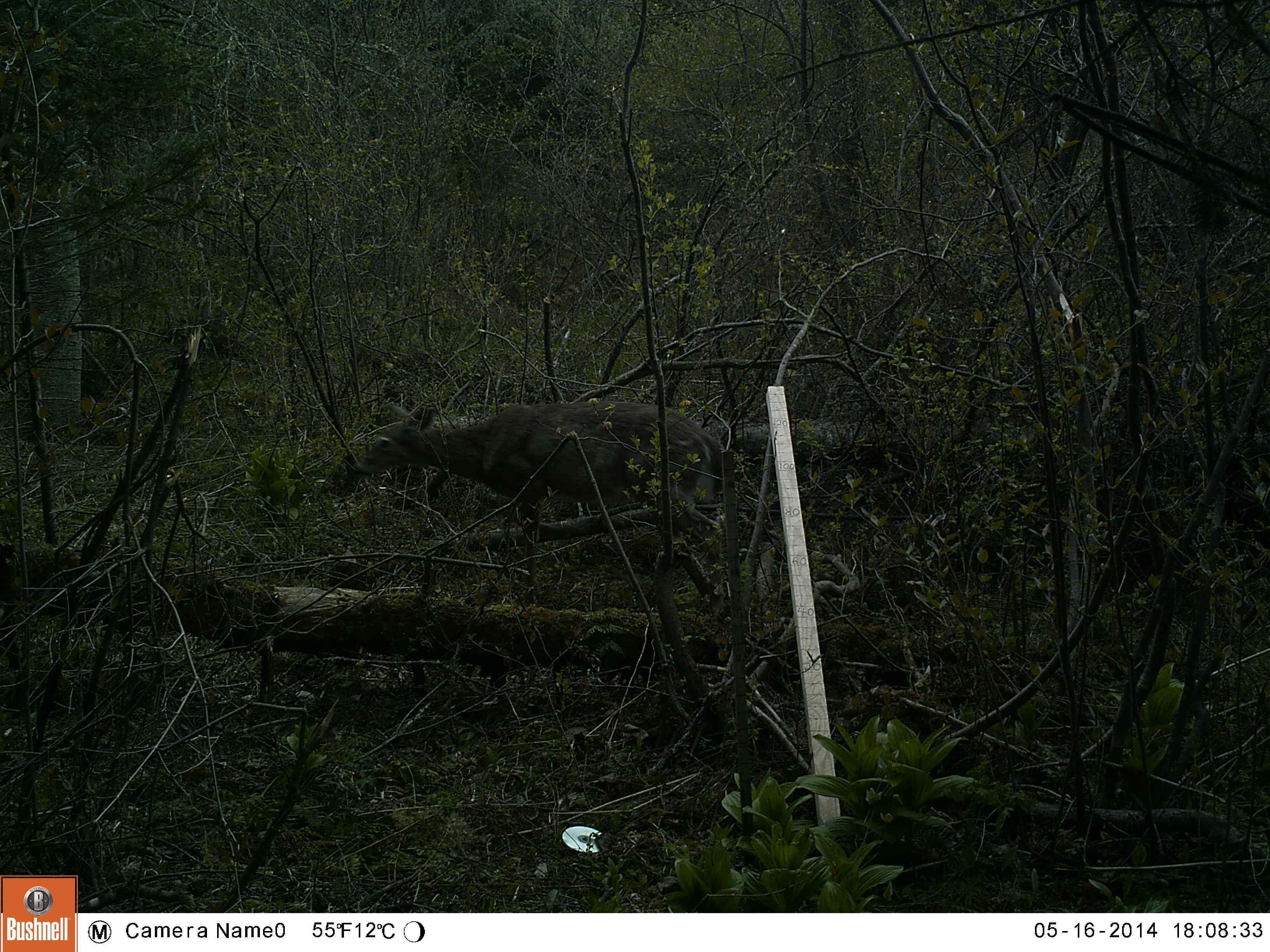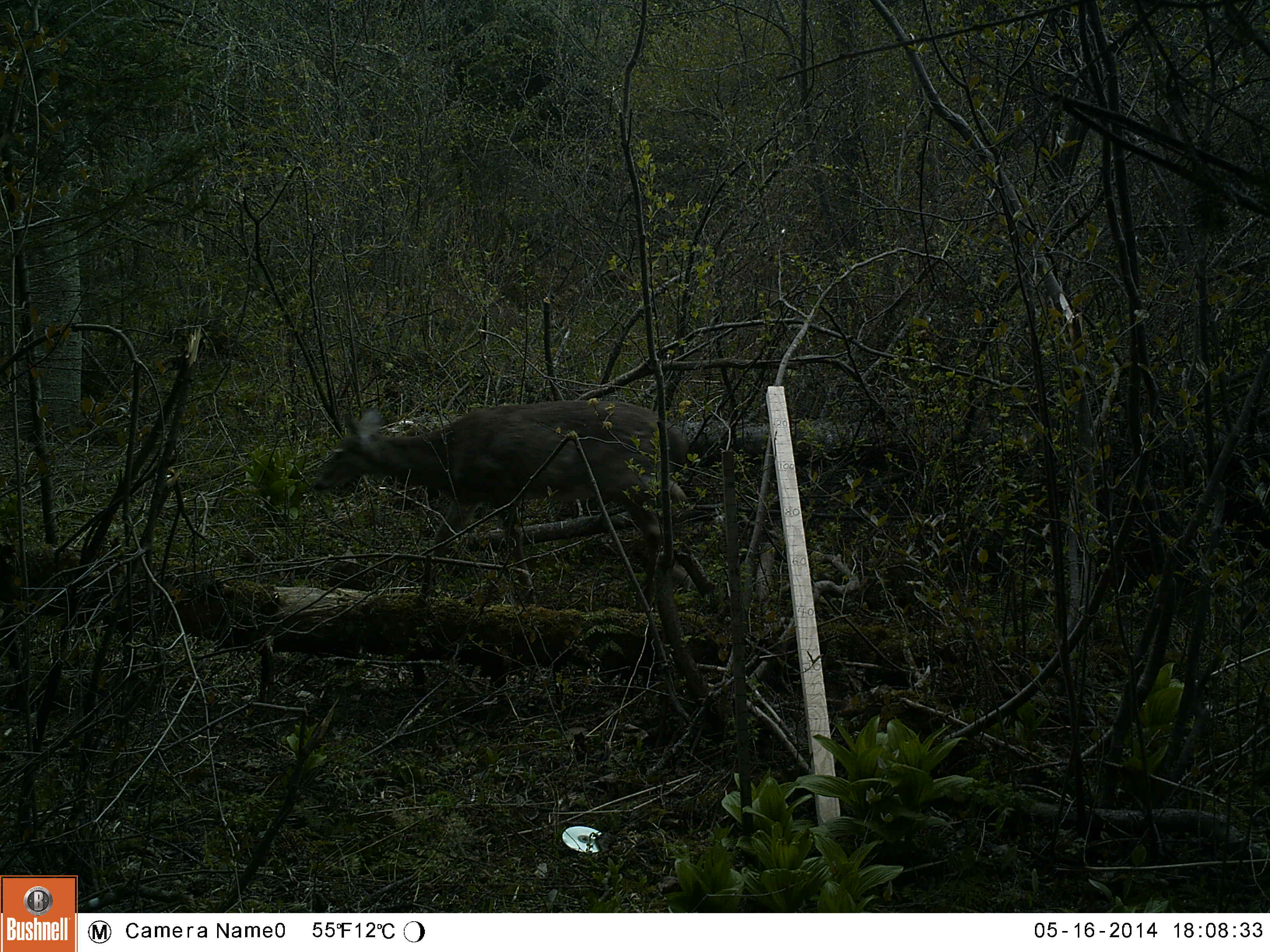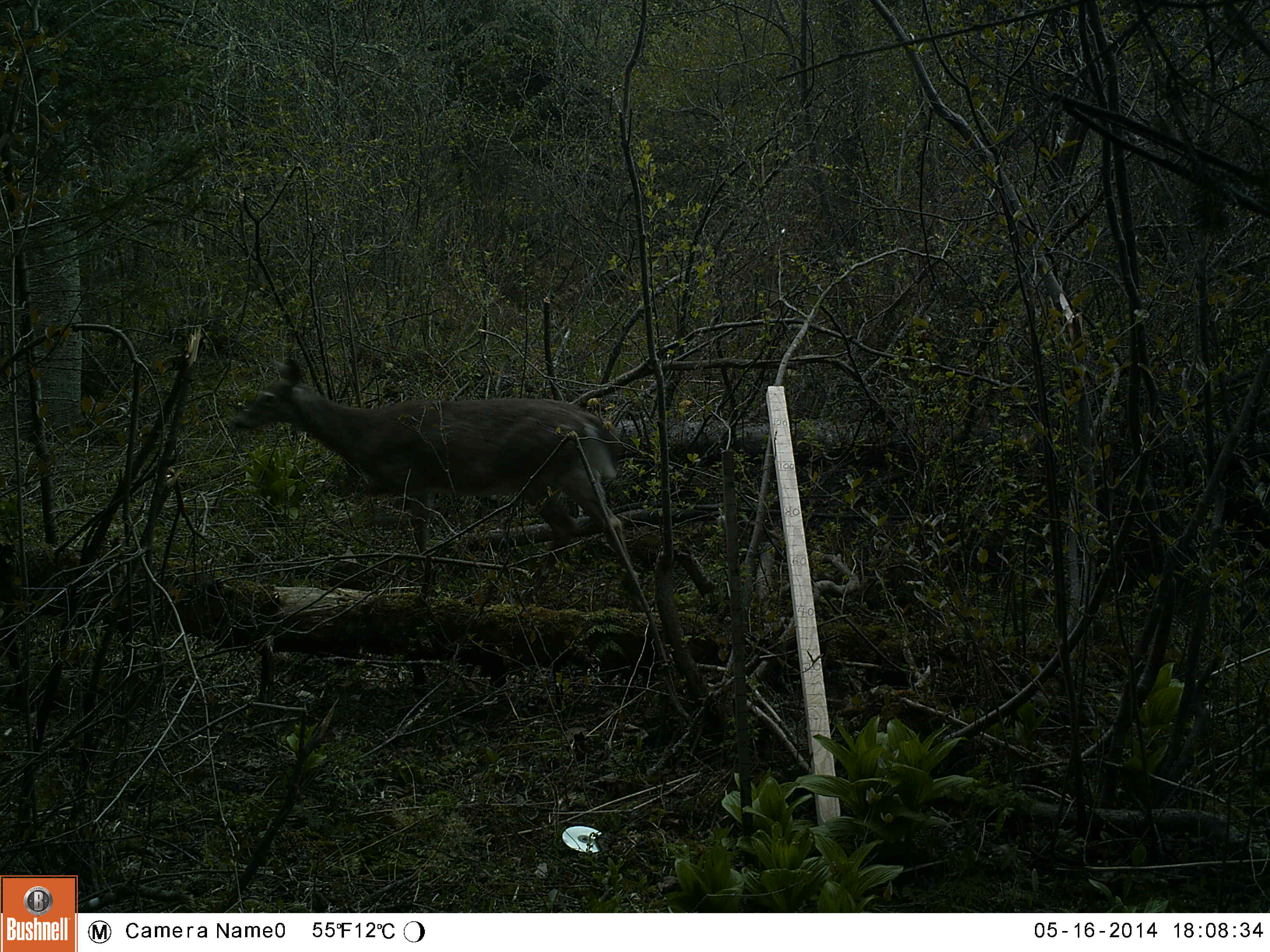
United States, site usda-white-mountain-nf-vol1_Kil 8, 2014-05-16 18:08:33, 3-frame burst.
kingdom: Animalia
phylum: Chordata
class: Mammalia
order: Artiodactyla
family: Cervidae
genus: Odocoileus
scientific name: Odocoileus virginianus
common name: white-tailed deer